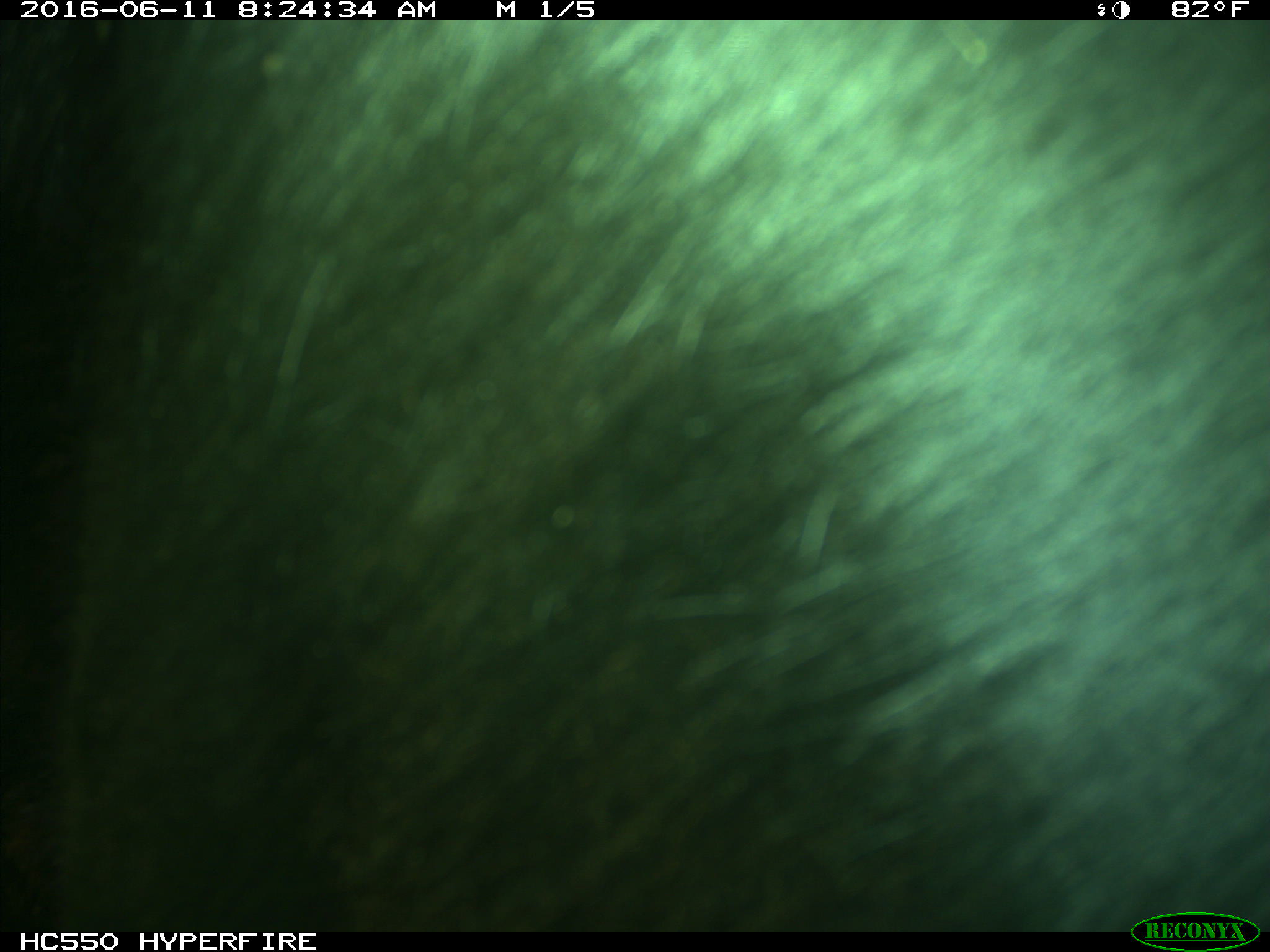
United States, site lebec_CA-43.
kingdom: Animalia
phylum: Chordata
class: Mammalia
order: Artiodactyla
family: Bovidae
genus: Bos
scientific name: Bos taurus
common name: domestic cow